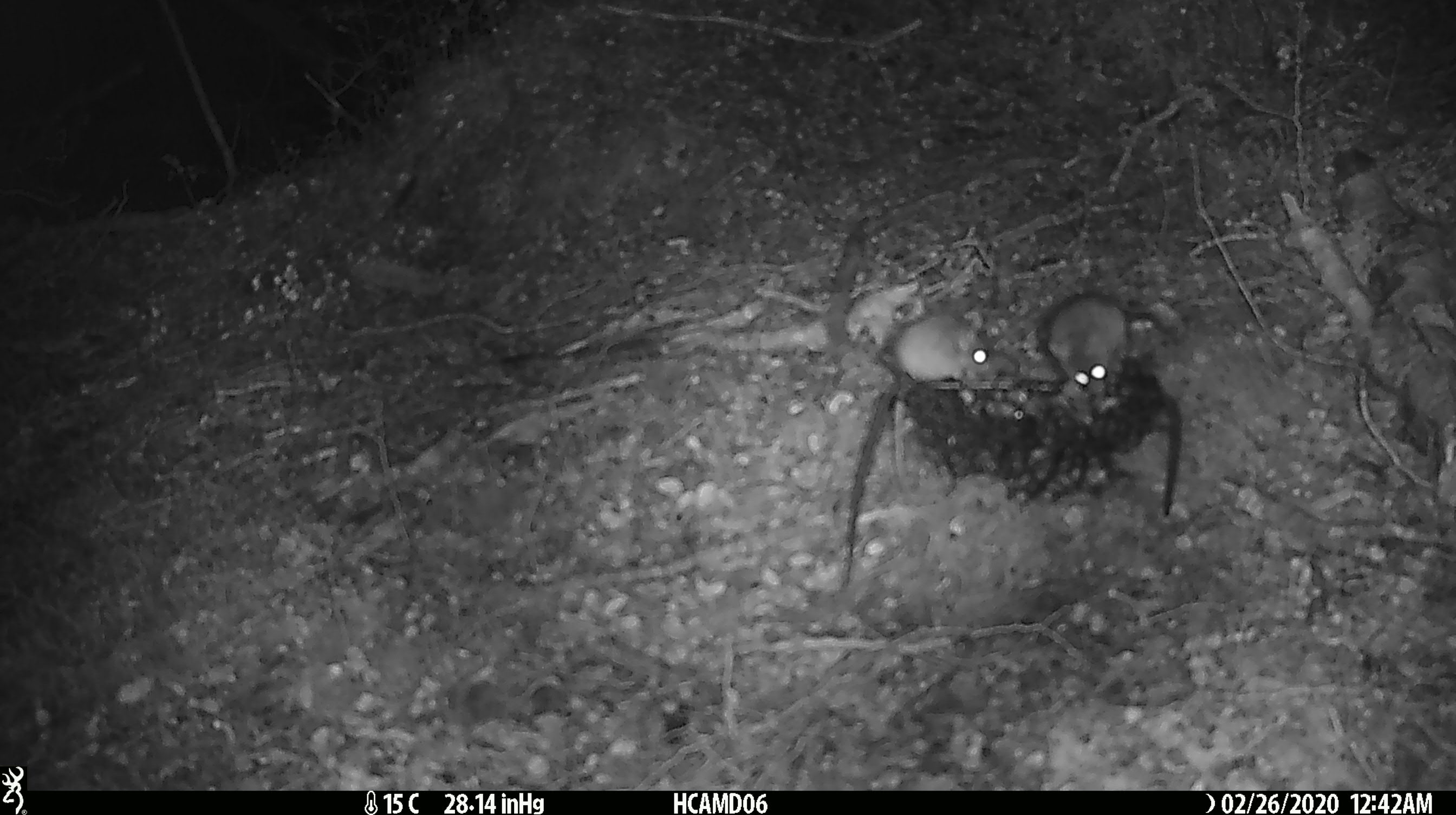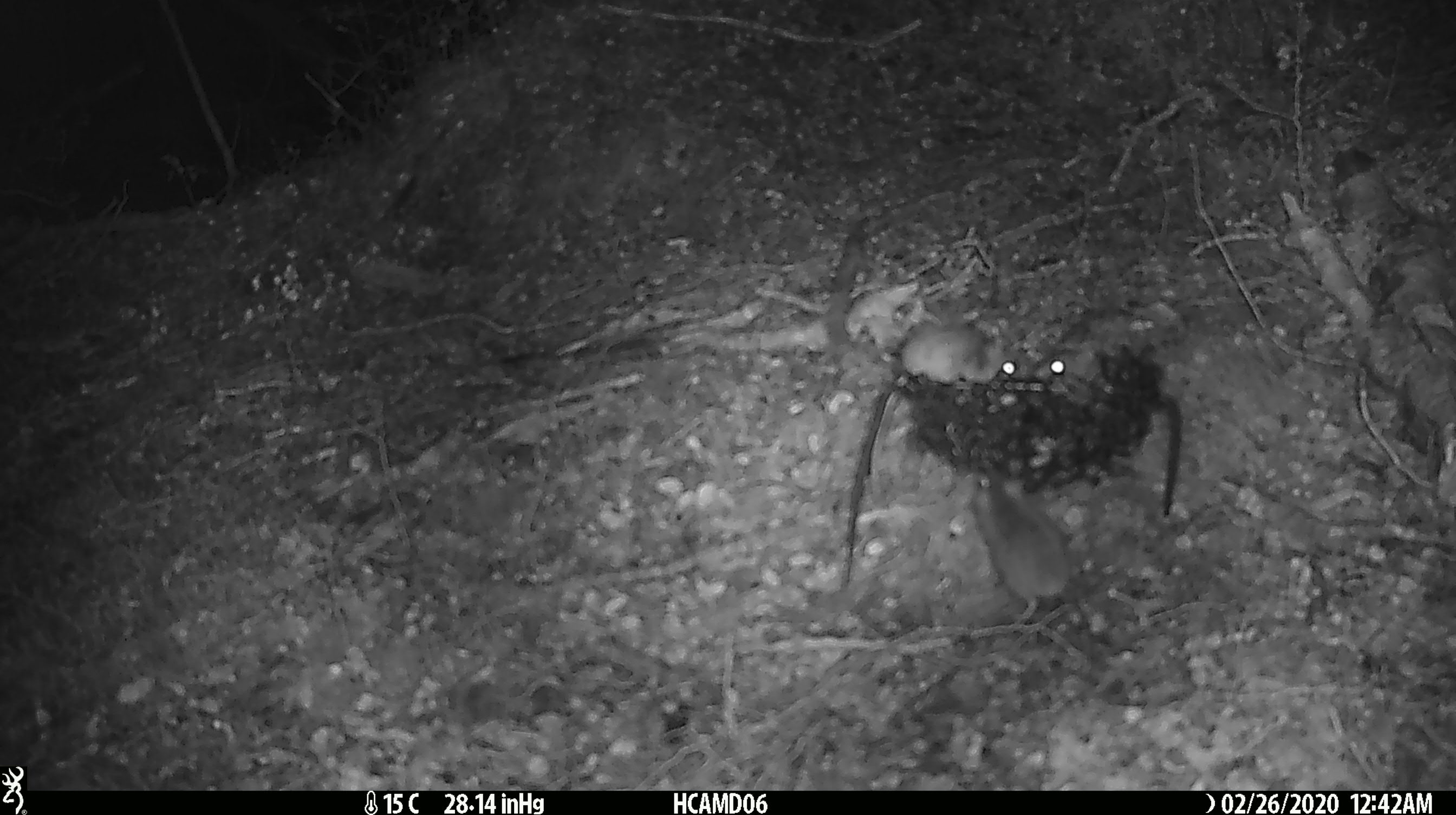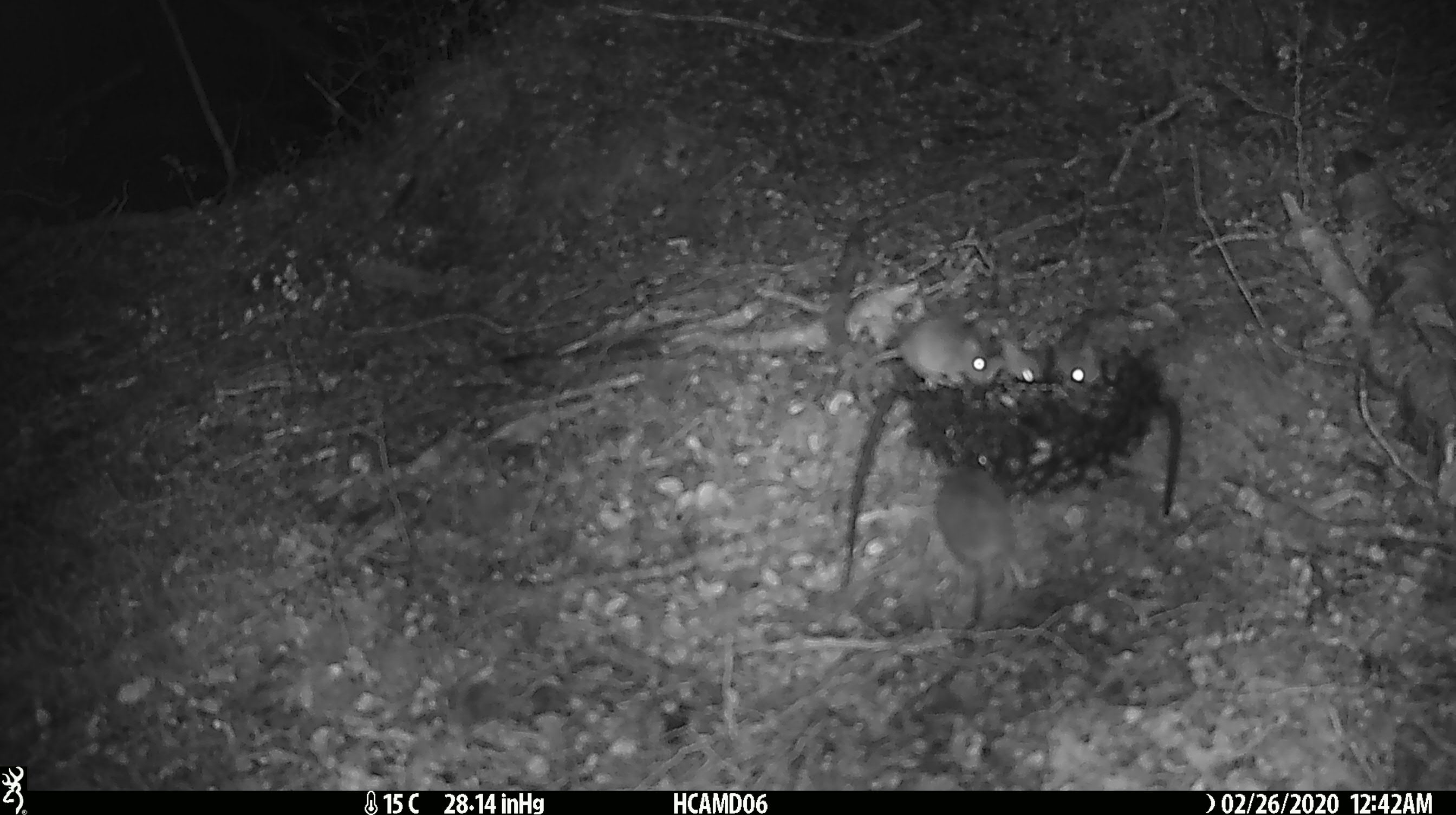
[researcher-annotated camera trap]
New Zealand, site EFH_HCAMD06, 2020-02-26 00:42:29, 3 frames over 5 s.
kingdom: Animalia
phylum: Chordata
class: Mammalia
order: Rodentia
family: Muridae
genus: Mus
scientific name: Mus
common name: mouse